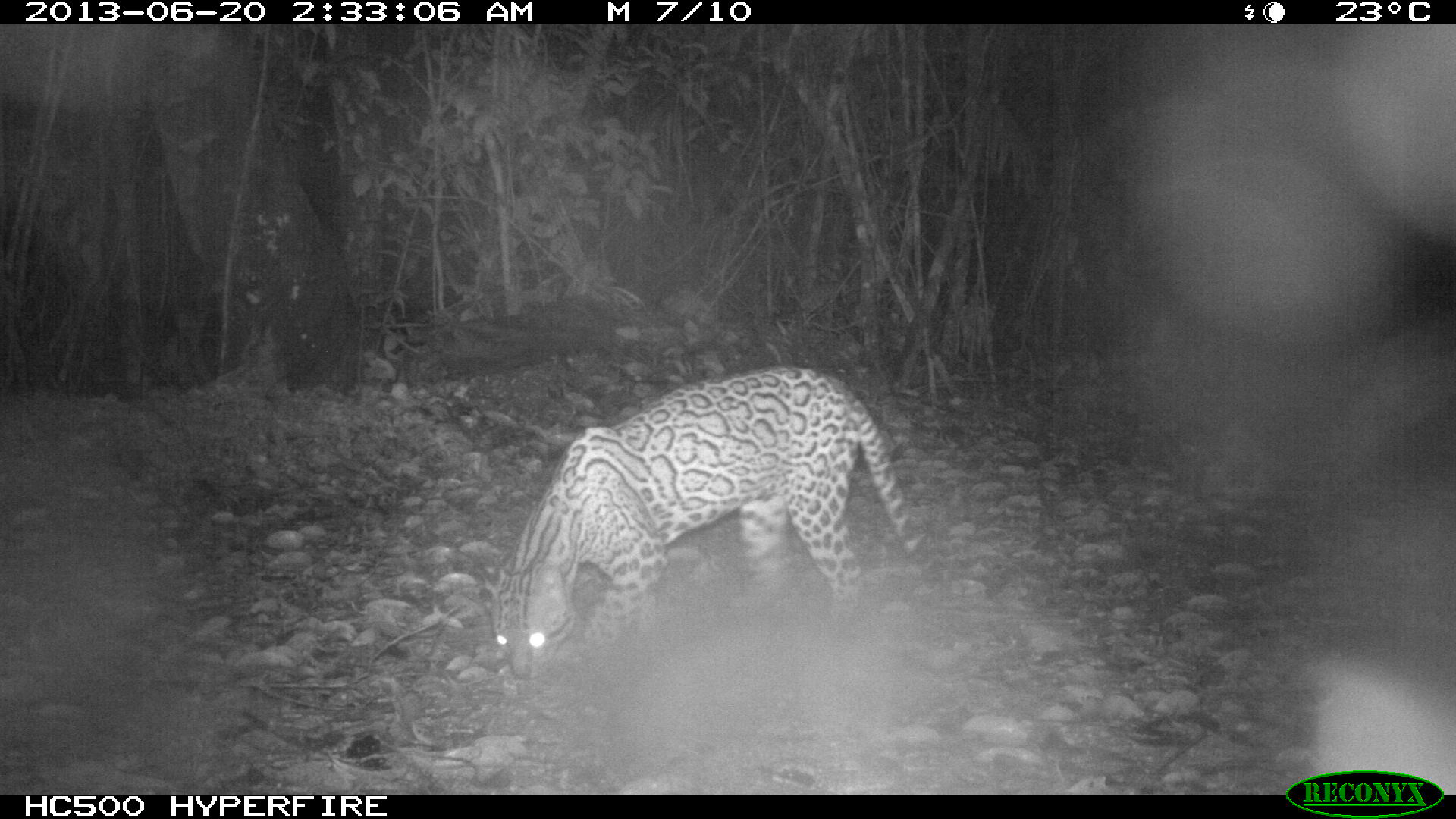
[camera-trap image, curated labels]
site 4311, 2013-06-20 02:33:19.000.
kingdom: Animalia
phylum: Chordata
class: Mammalia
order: Carnivora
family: Felidae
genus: Leopardus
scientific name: Leopardus pardalis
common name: ocelot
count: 1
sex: male